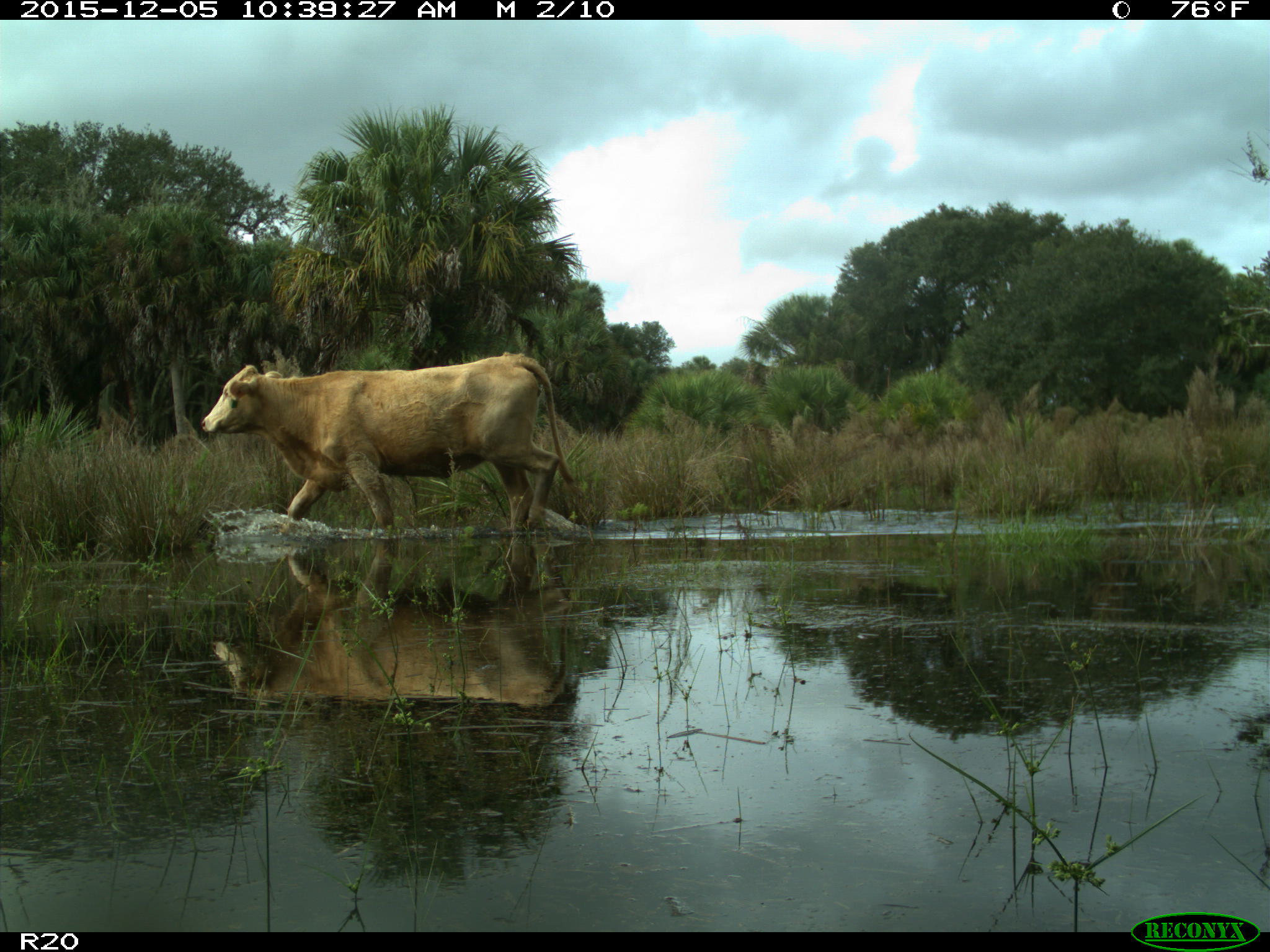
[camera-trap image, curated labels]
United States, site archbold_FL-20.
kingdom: Animalia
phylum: Chordata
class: Mammalia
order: Artiodactyla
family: Bovidae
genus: Bos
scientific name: Bos taurus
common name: domestic cow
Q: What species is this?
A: Bos taurus (domestic cow).